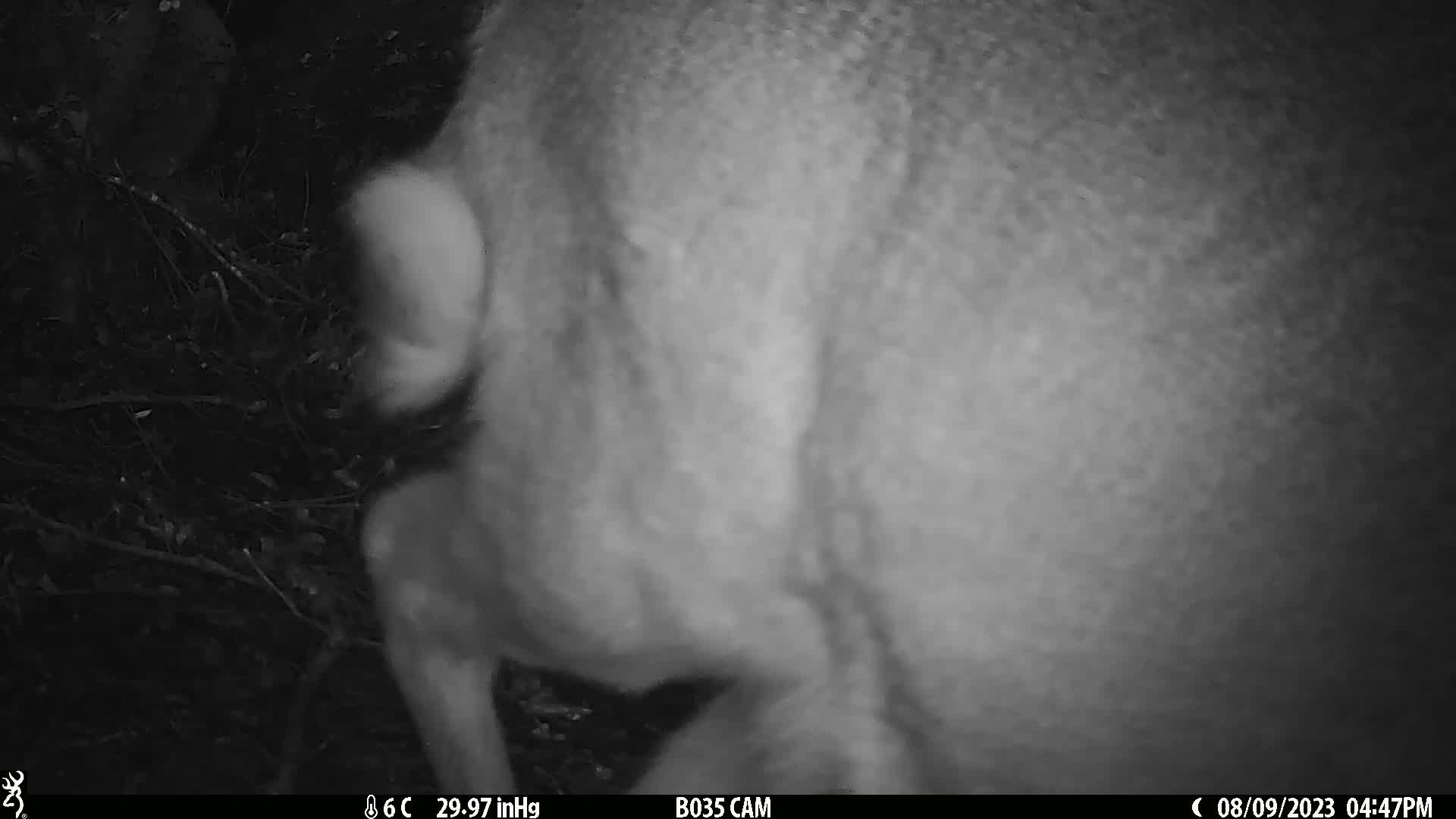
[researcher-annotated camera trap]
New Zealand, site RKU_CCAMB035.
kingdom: Animalia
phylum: Chordata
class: Mammalia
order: Artiodactyla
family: Cervidae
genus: Odocoileus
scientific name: Odocoileus virginianus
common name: white-tailed deer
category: white tailed deer